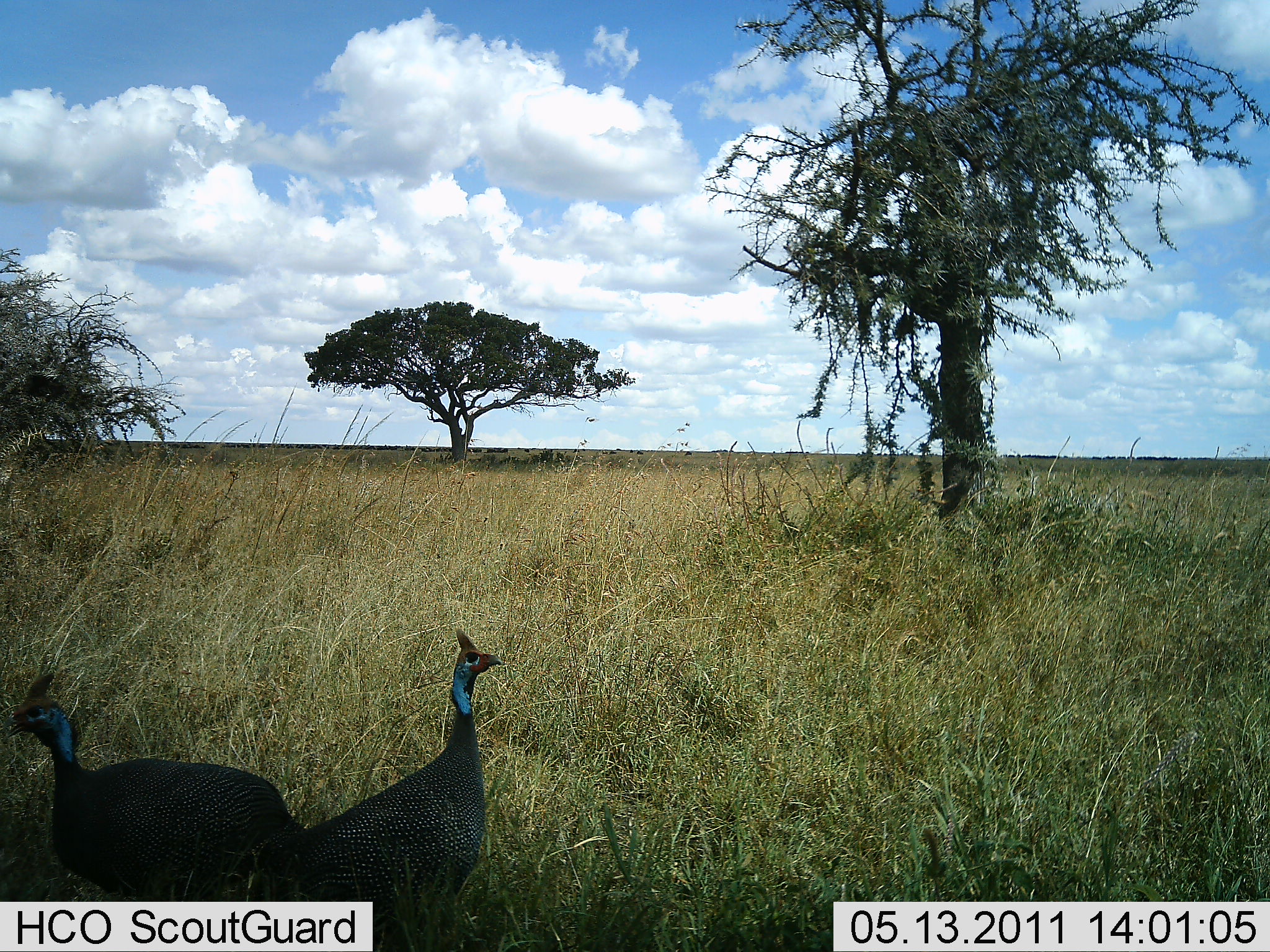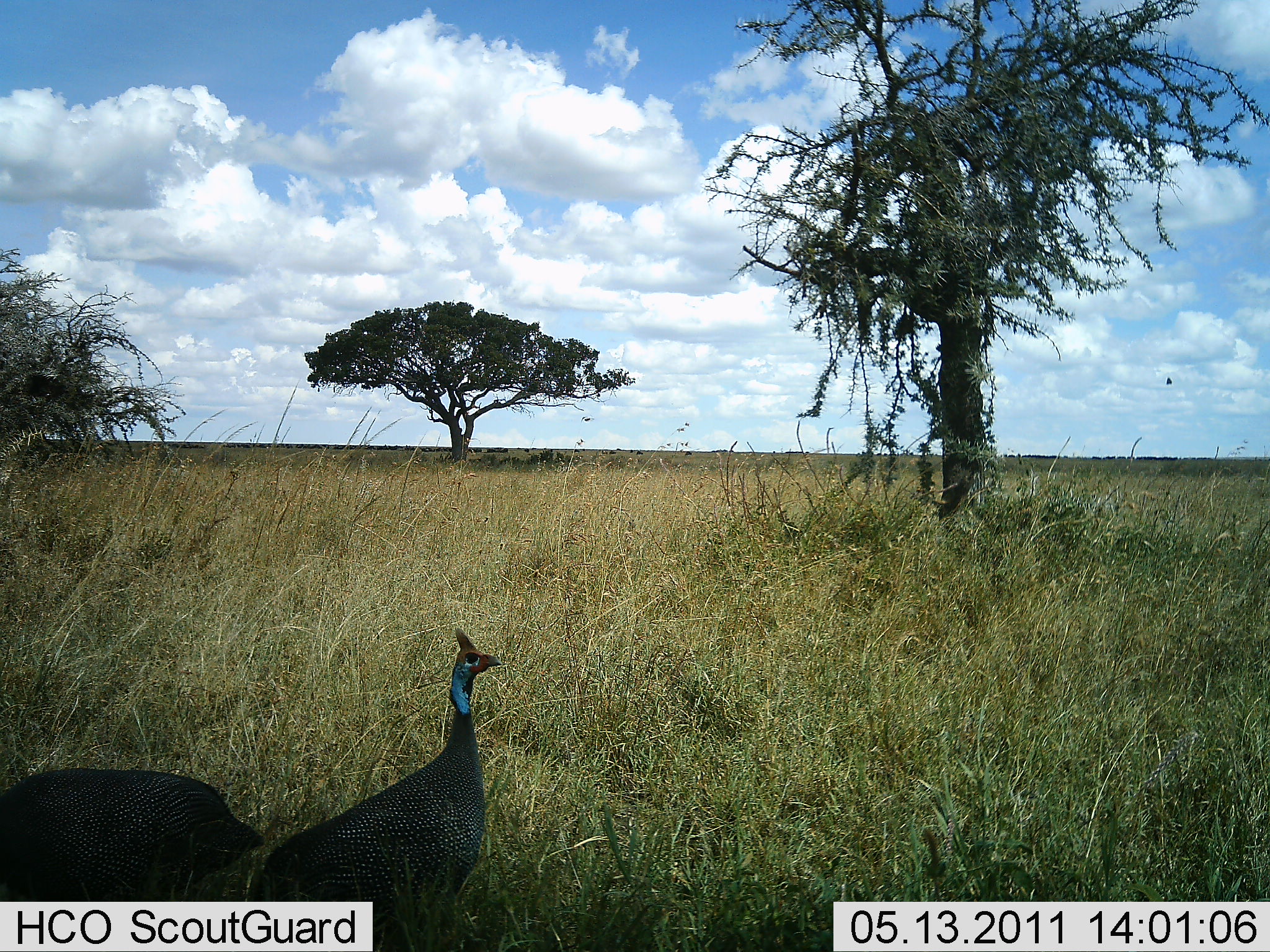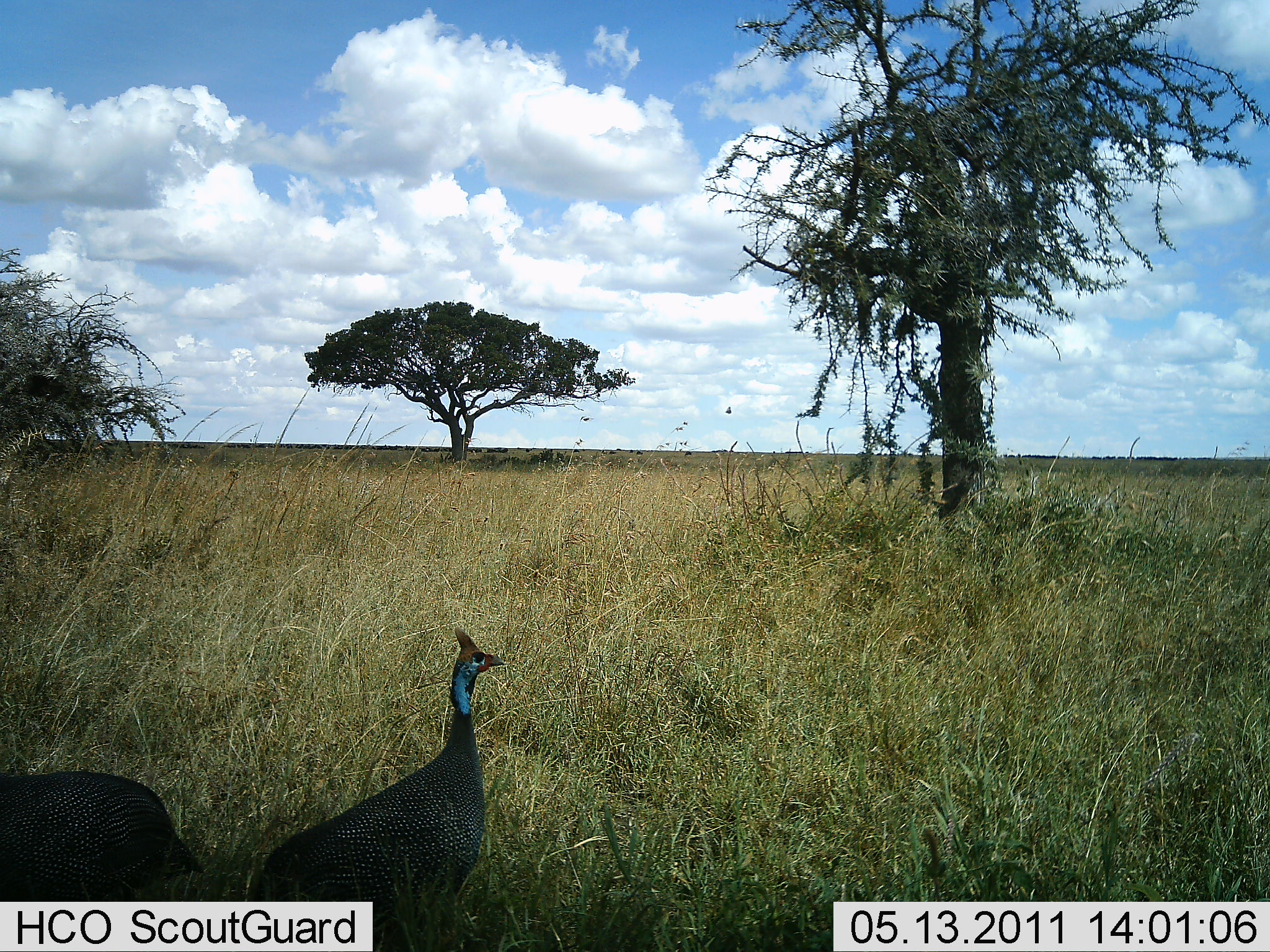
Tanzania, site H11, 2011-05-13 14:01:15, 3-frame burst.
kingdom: Animalia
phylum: Chordata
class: Aves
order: Galliformes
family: Numididae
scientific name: Numididae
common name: guinea fowl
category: guineafowl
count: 2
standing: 82%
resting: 0%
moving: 27%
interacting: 0%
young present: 0%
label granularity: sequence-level